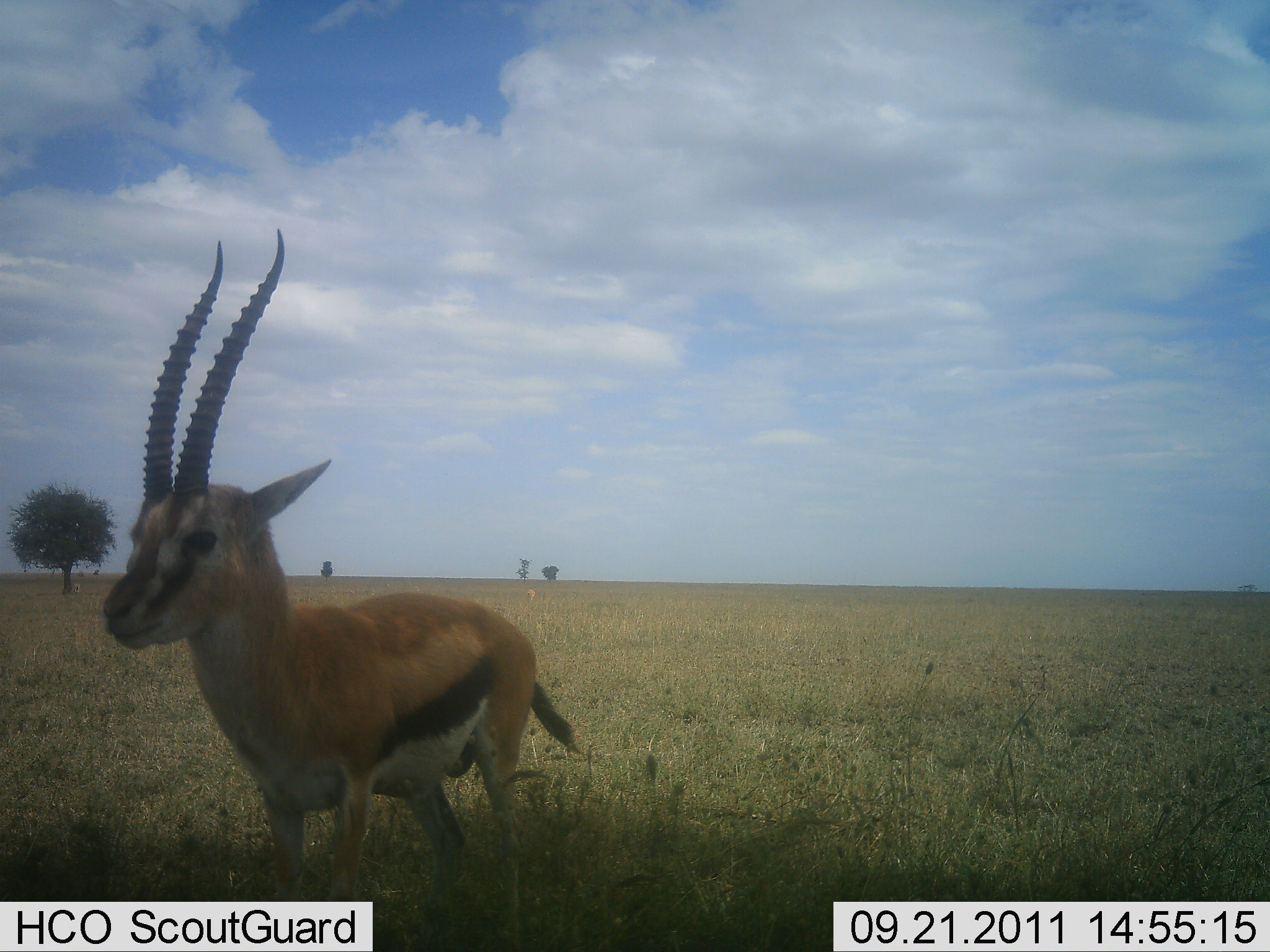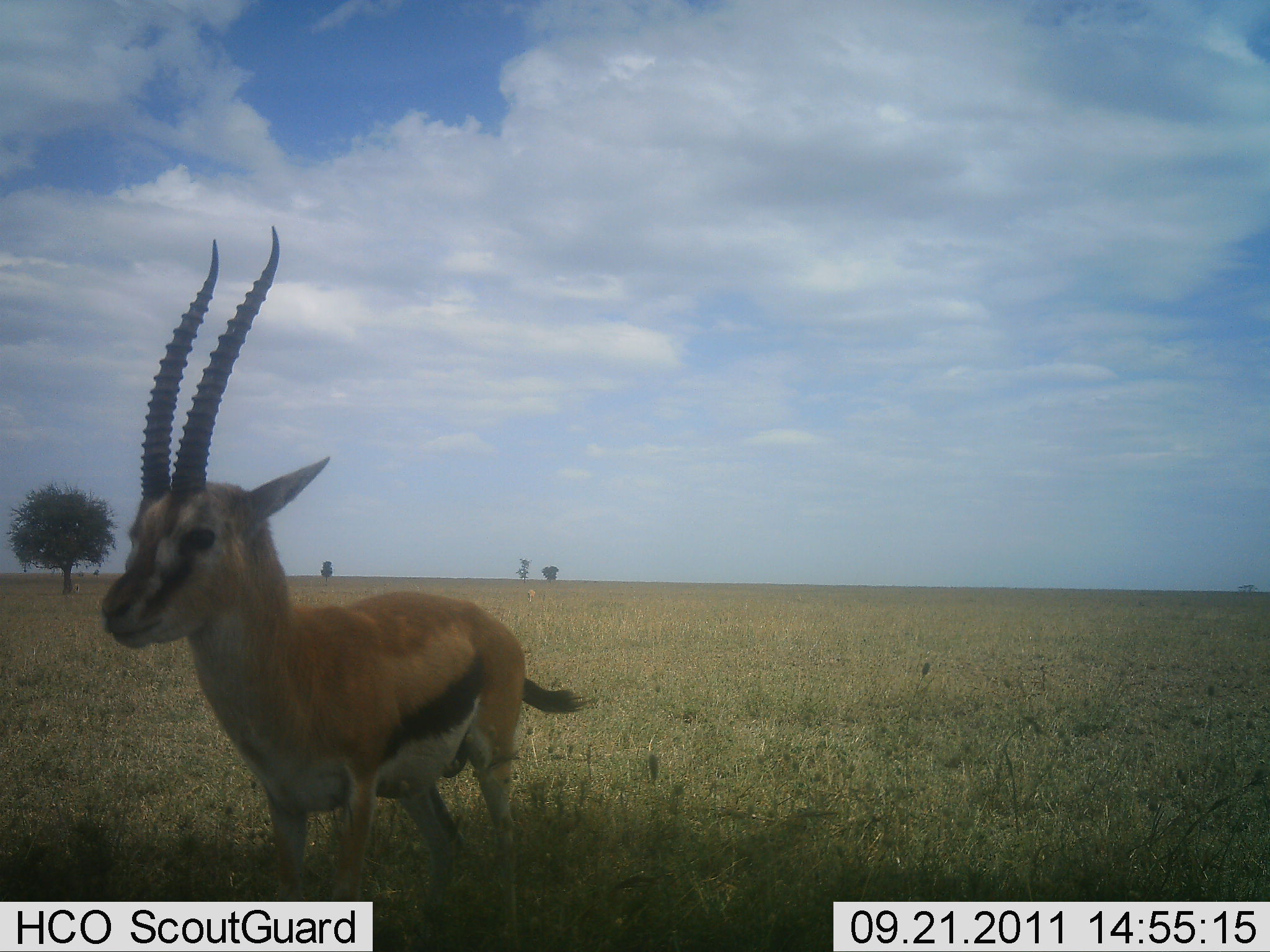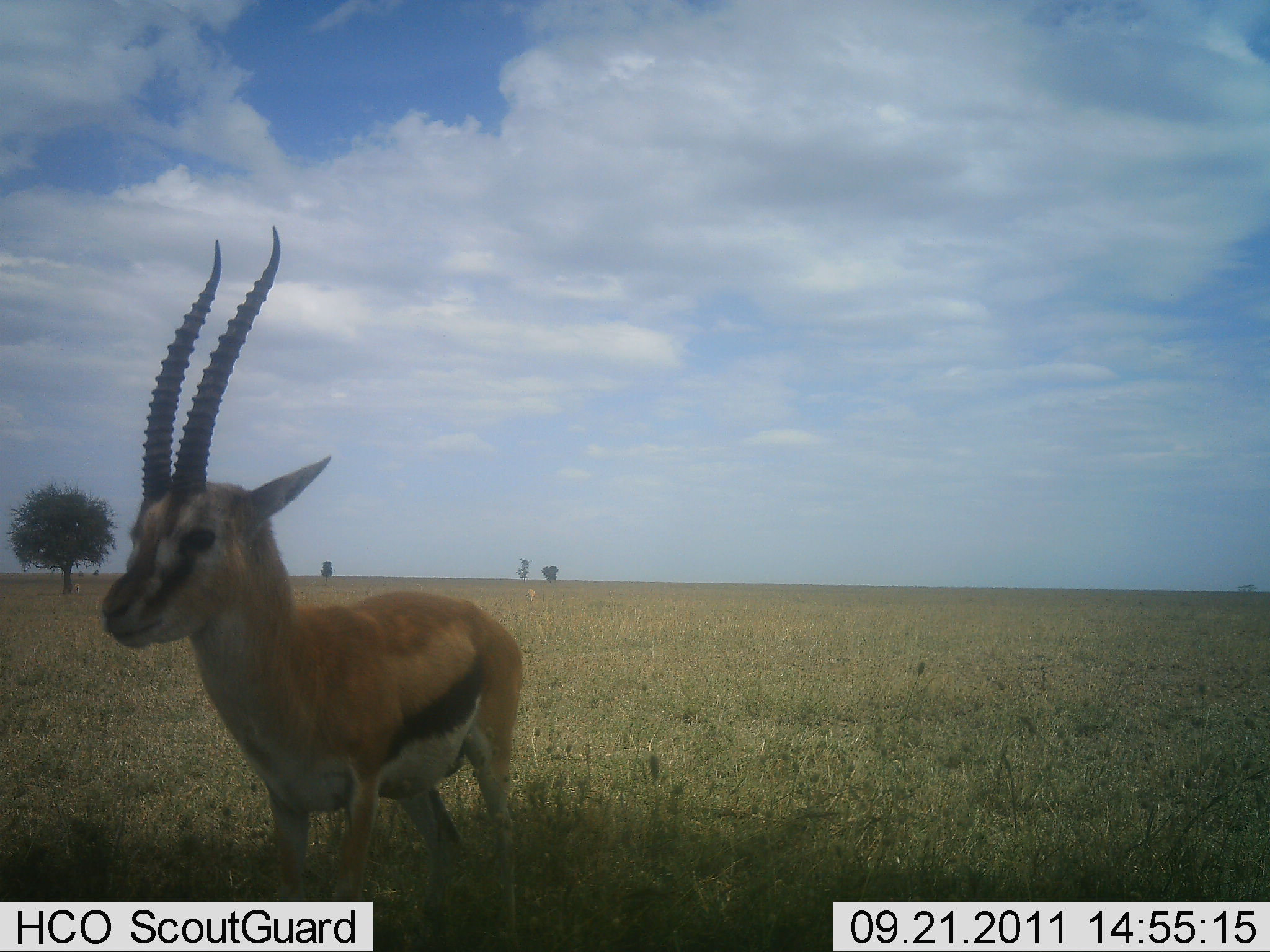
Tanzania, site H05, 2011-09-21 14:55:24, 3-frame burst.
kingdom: Animalia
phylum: Chordata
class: Mammalia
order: Artiodactyla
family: Bovidae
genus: Eudorcas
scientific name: Eudorcas thomsonii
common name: thomson's gazelle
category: gazellethomsons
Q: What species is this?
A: Gazellethomsons (thomson's gazelle) (Eudorcas thomsonii).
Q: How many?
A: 1.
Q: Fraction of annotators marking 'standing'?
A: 73%.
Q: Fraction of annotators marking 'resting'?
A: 0%.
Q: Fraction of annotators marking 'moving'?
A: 18%.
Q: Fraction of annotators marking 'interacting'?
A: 9%.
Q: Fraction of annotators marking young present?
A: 9%.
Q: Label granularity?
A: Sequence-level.